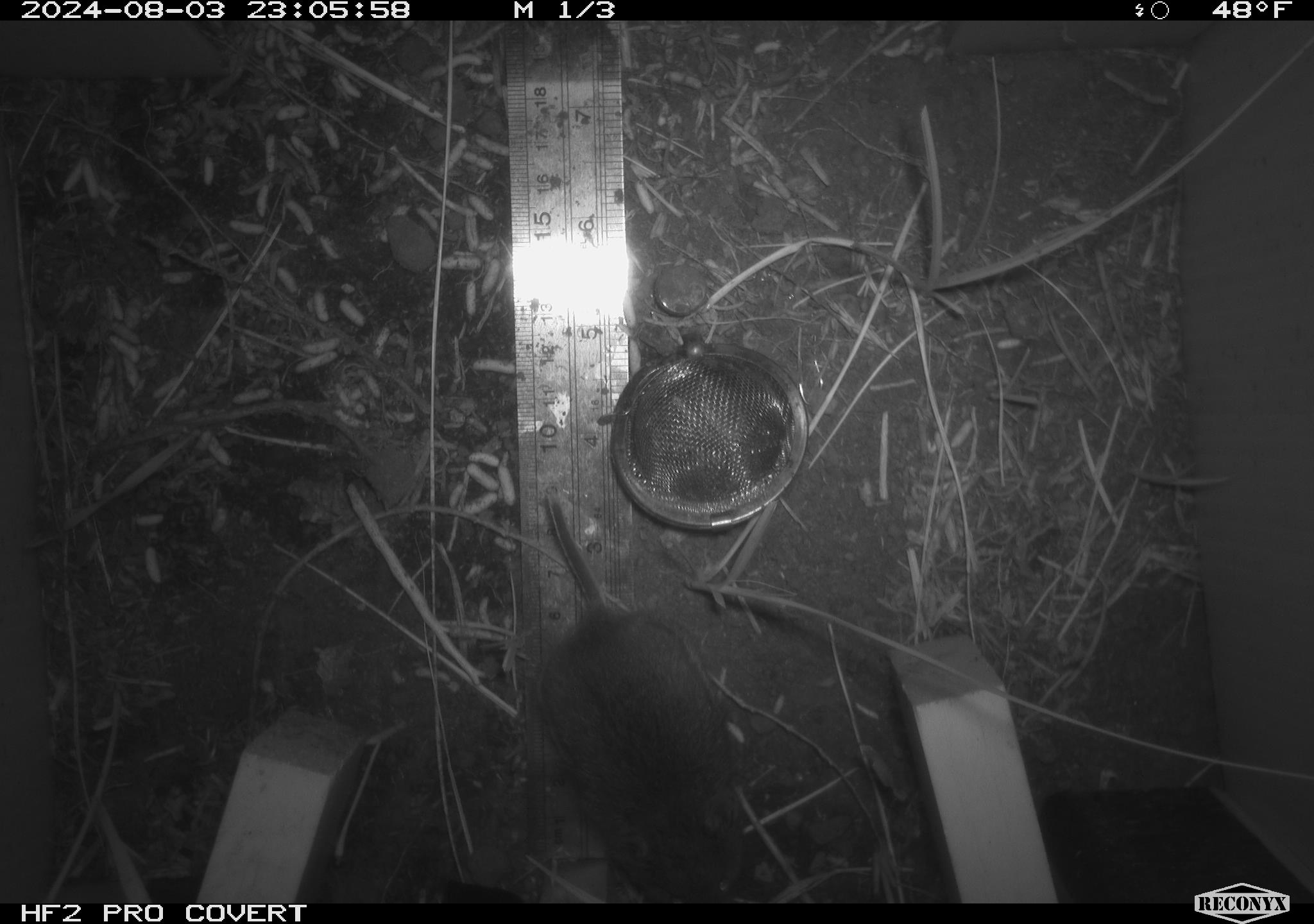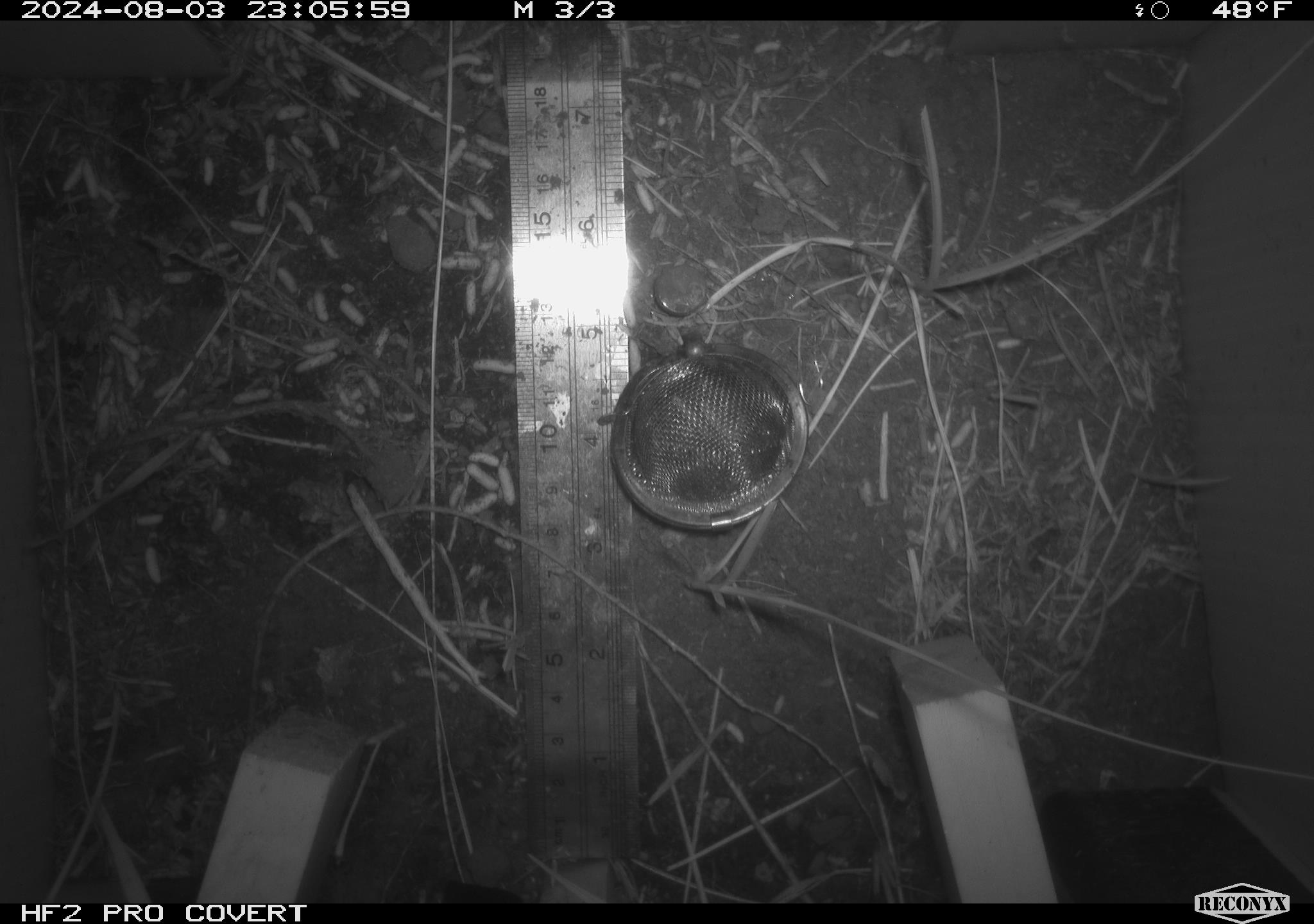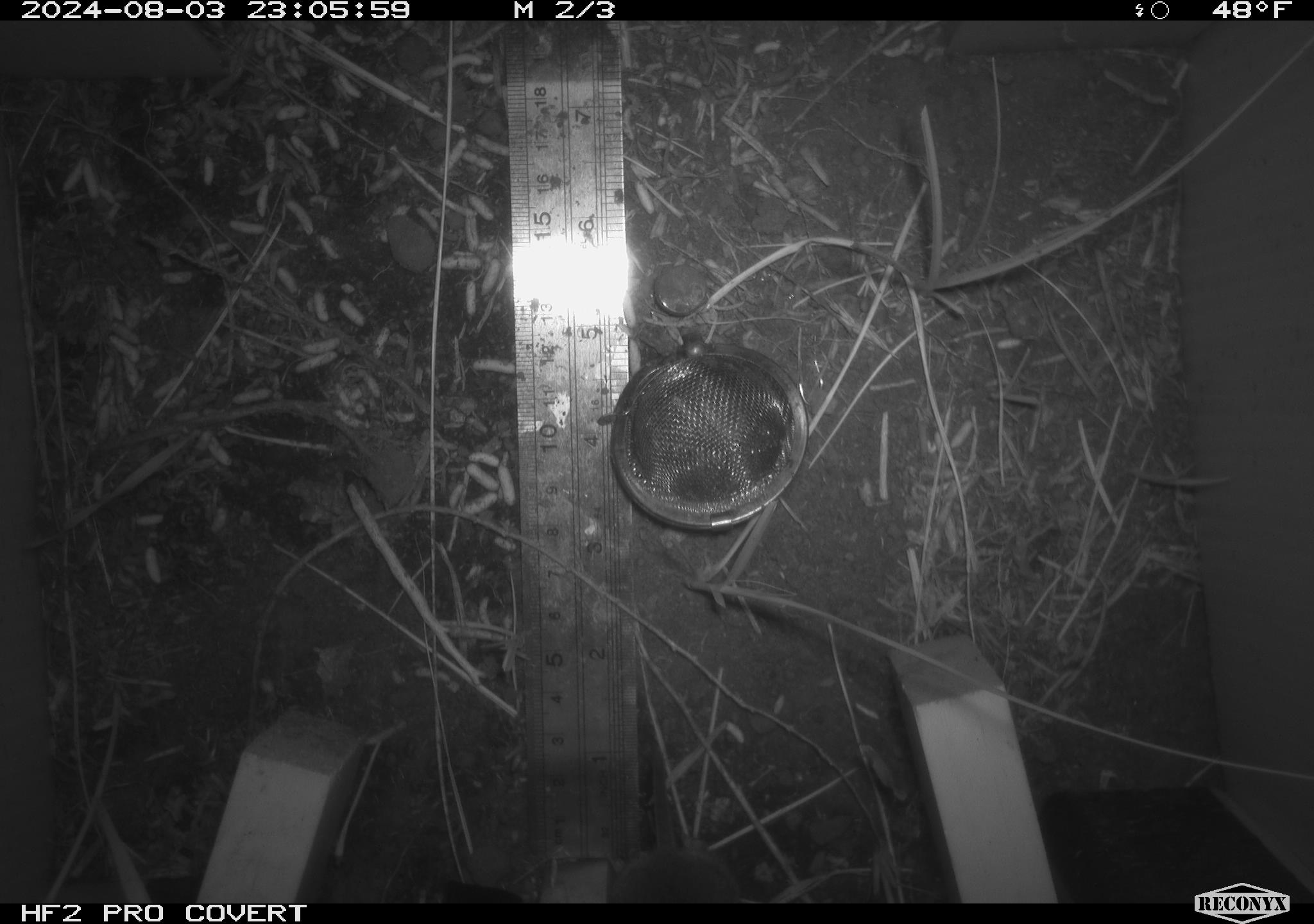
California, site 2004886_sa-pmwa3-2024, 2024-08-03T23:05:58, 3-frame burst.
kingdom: Animalia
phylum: Chordata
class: Mammalia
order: Rodentia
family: Cricetidae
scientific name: Arvicolinae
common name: voles, lemmings, and muskrats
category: arvicolinae subfamily